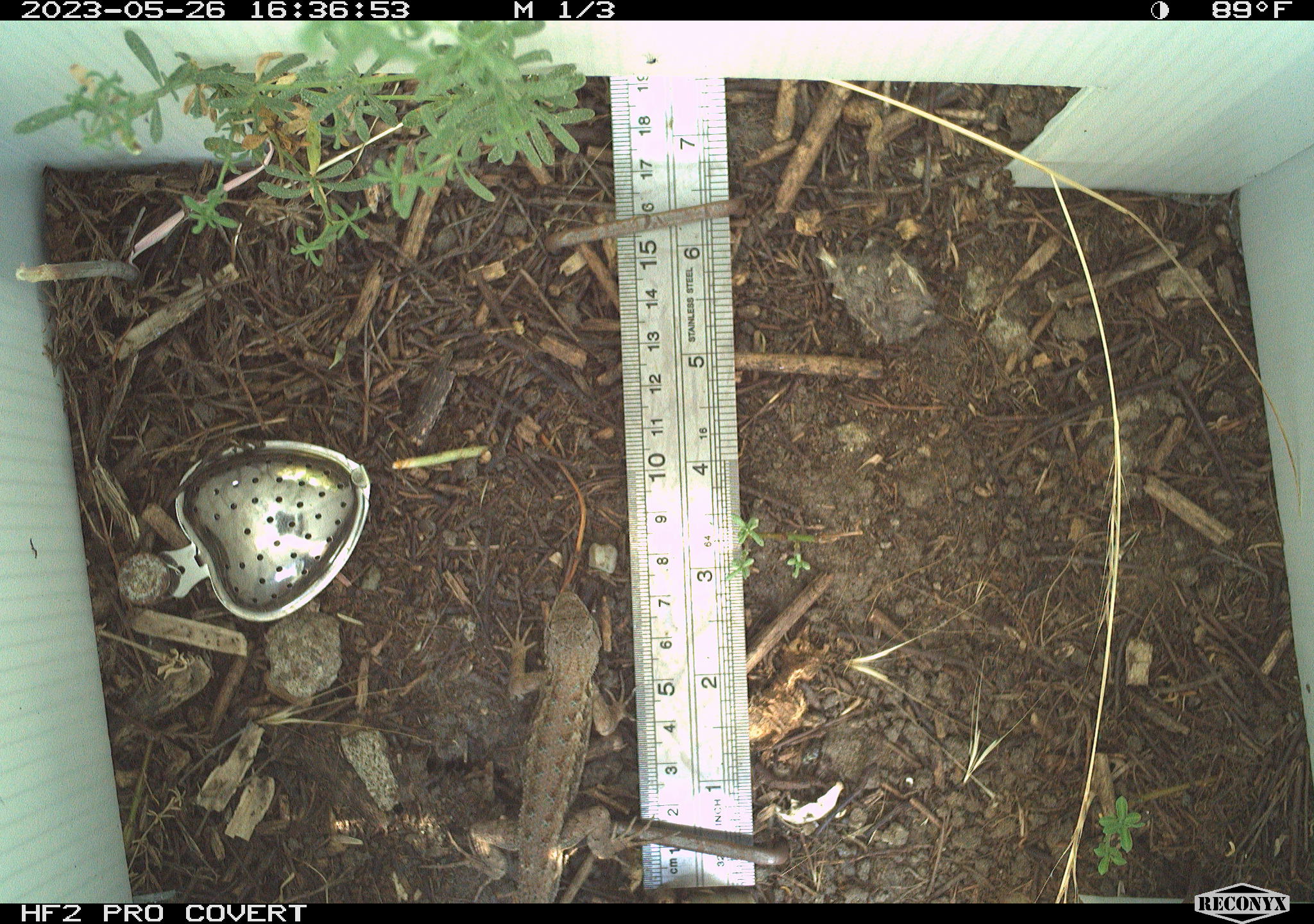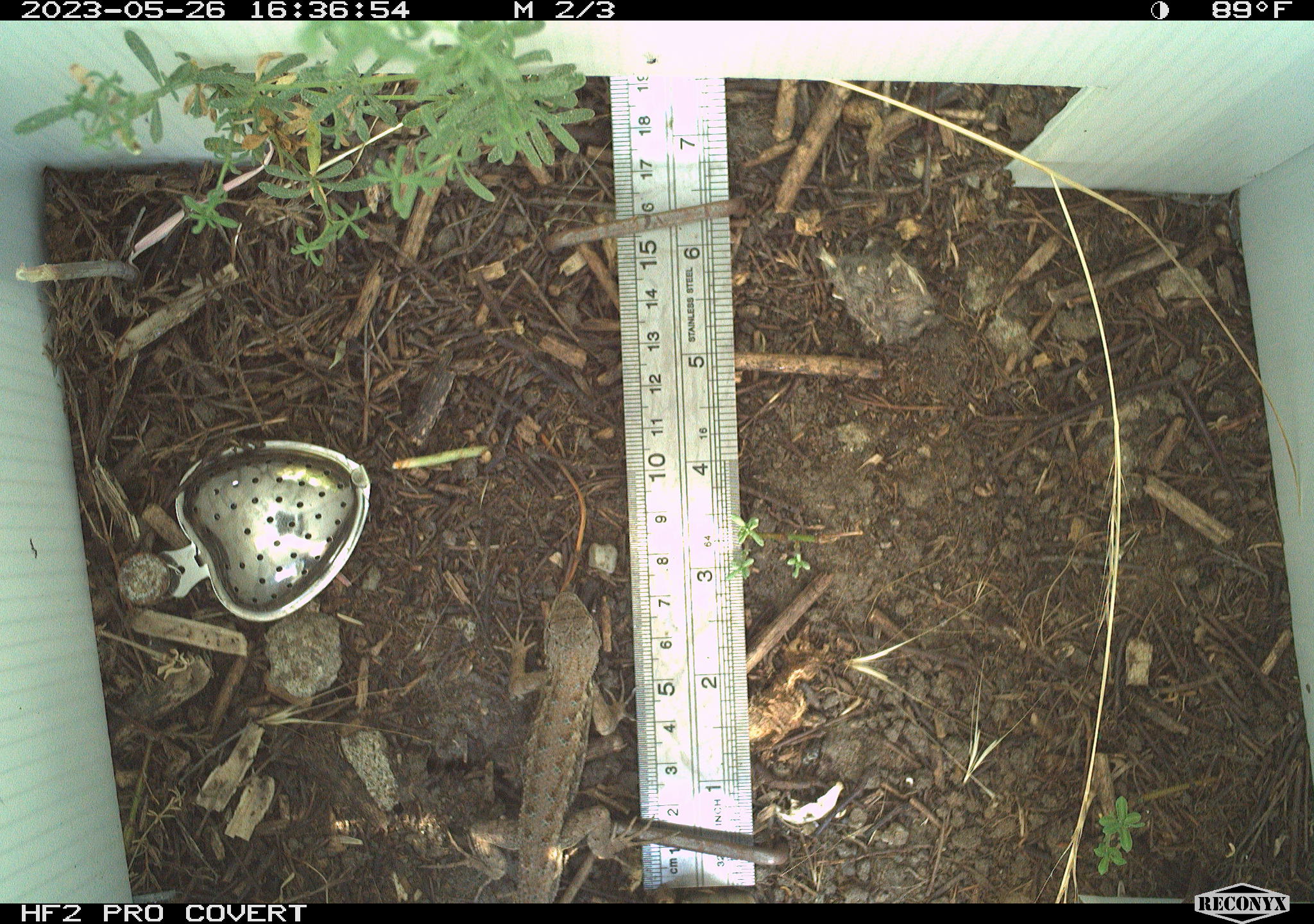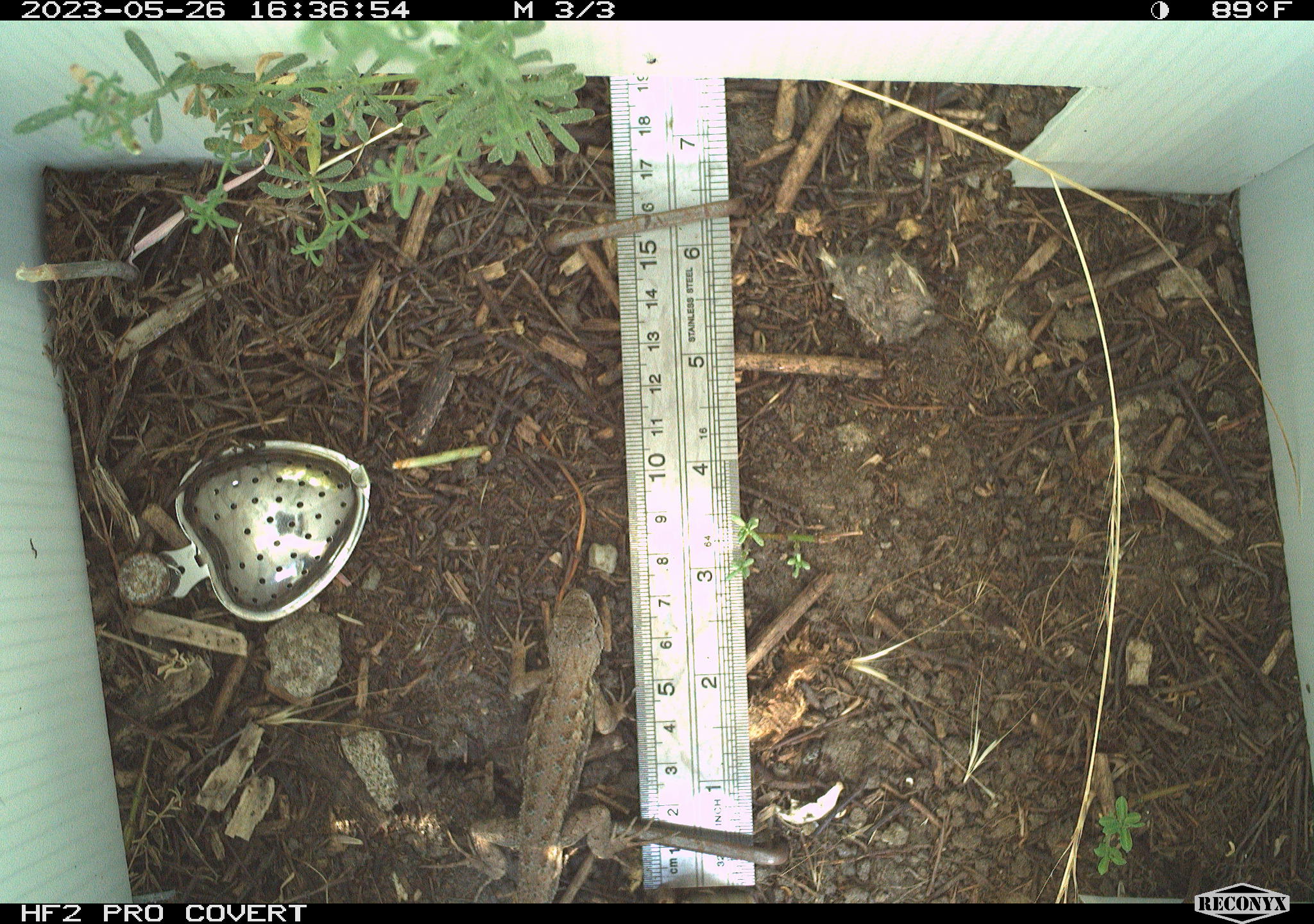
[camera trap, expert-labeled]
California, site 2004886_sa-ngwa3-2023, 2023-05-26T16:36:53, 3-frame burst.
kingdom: Animalia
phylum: Chordata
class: Reptilia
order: Squamata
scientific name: Squamata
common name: lizards and snakes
Lizards and snakes (Squamata).